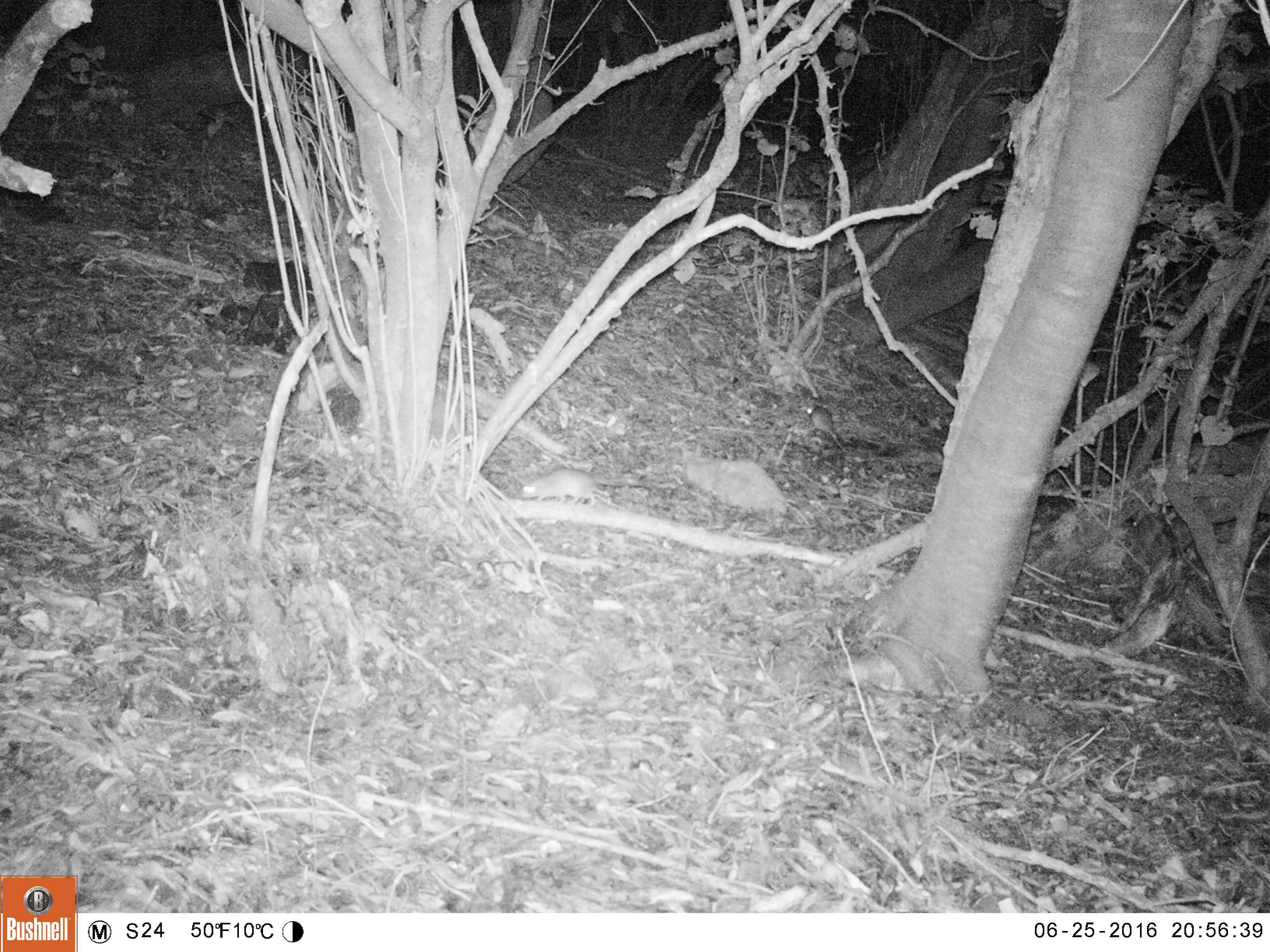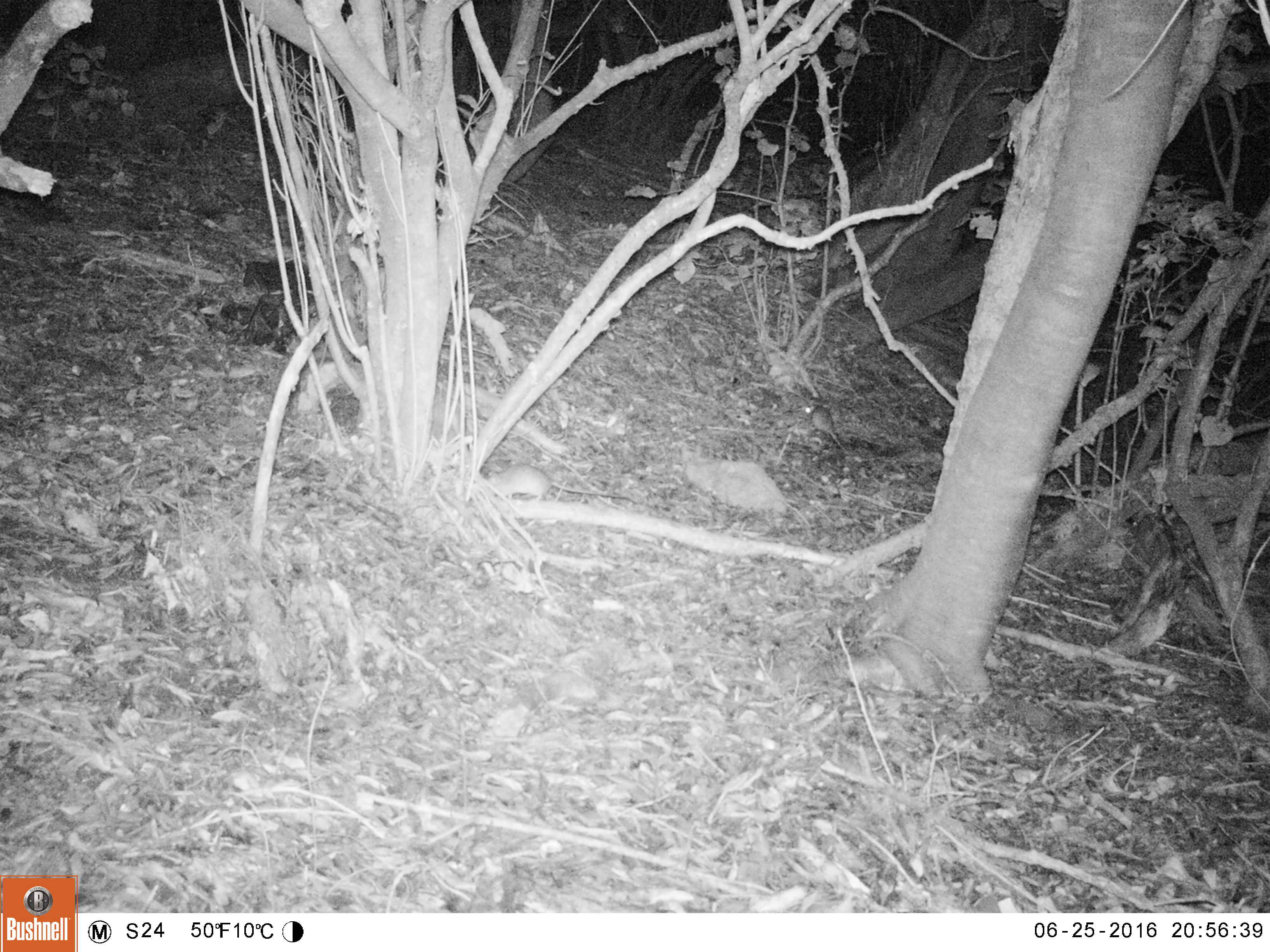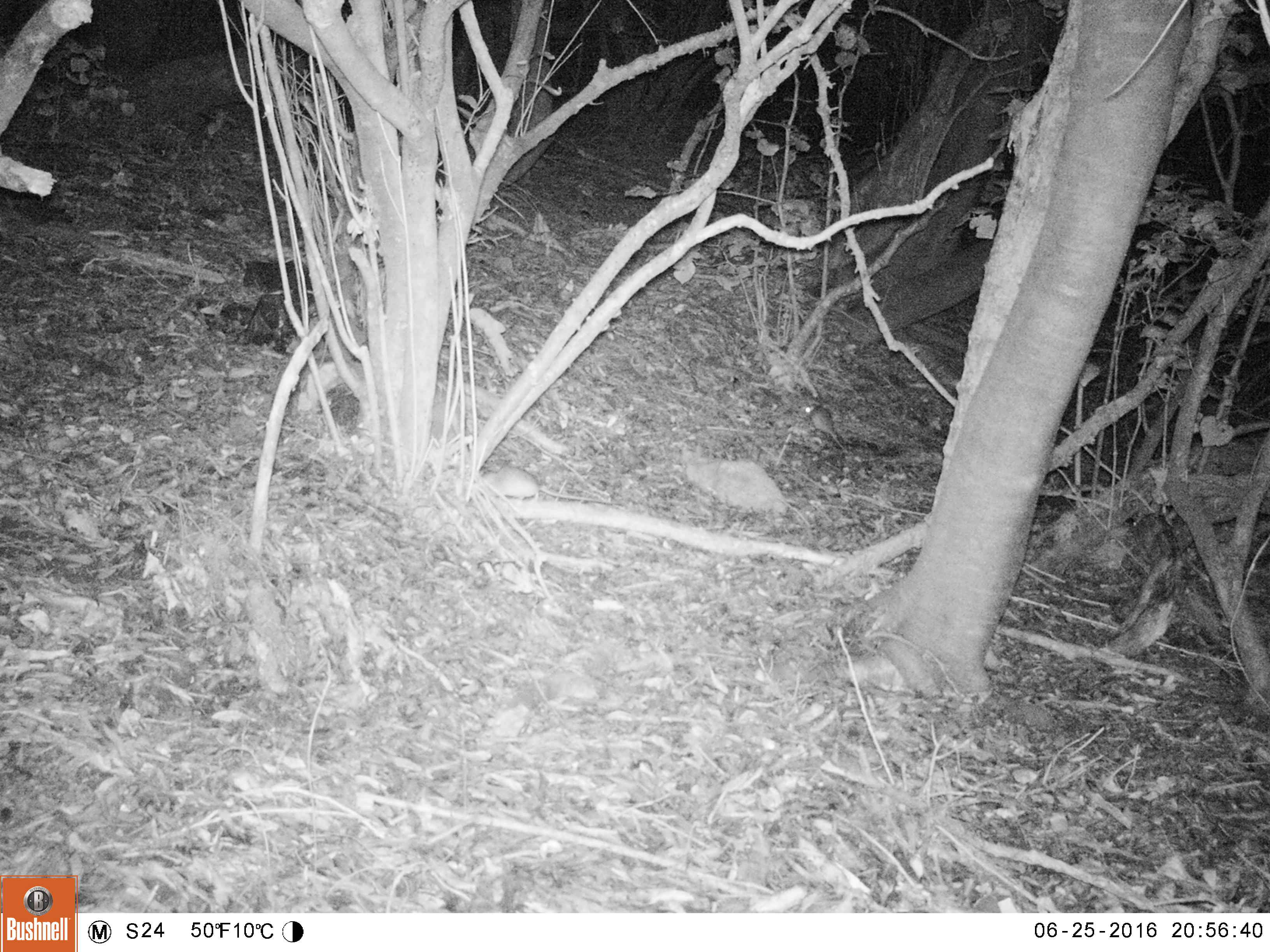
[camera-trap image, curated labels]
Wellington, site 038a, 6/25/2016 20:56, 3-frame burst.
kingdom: Animalia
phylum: Chordata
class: Mammalia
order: Rodentia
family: Muridae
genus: Rattus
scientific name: Rattus rattus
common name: ship rat